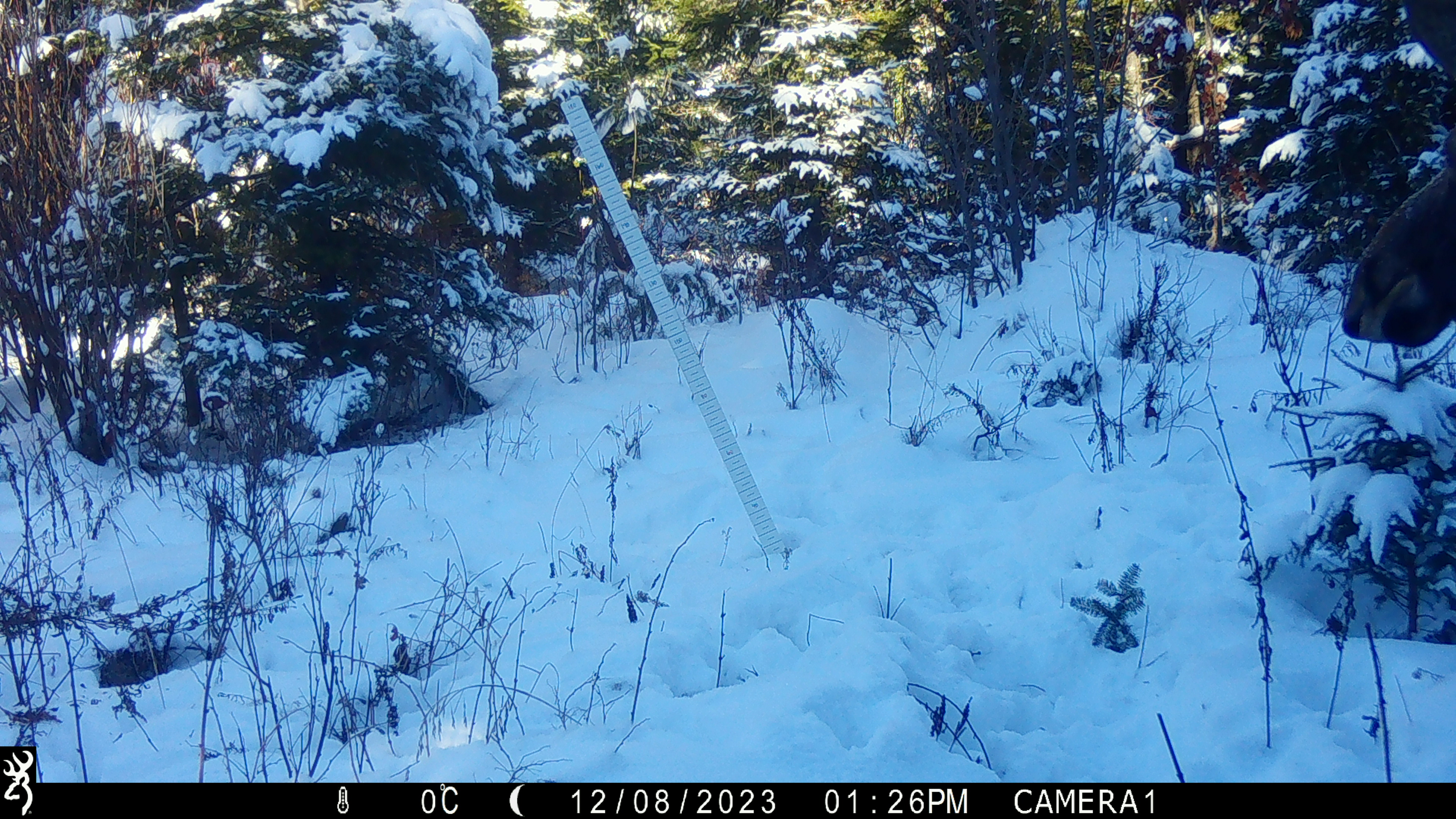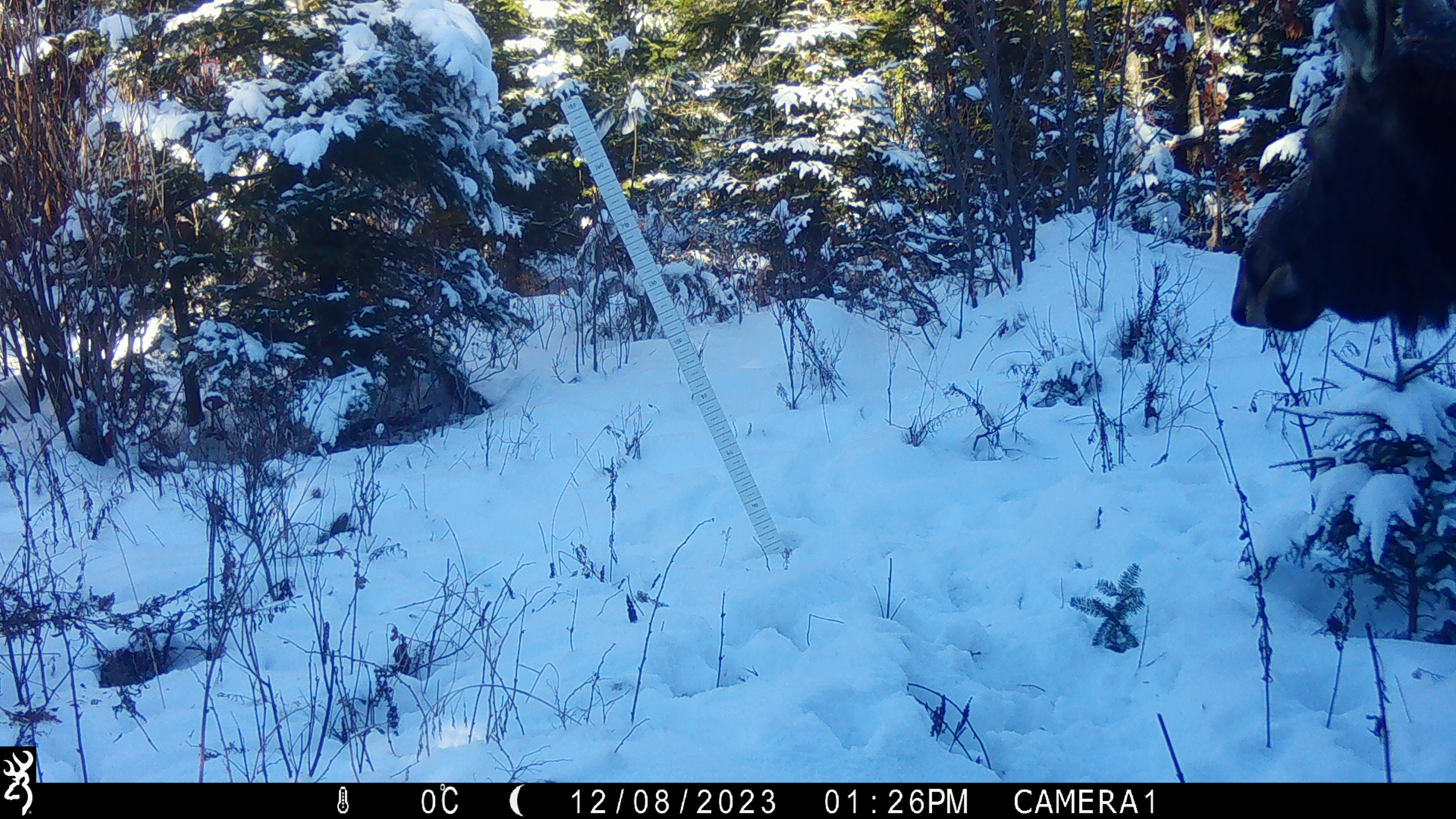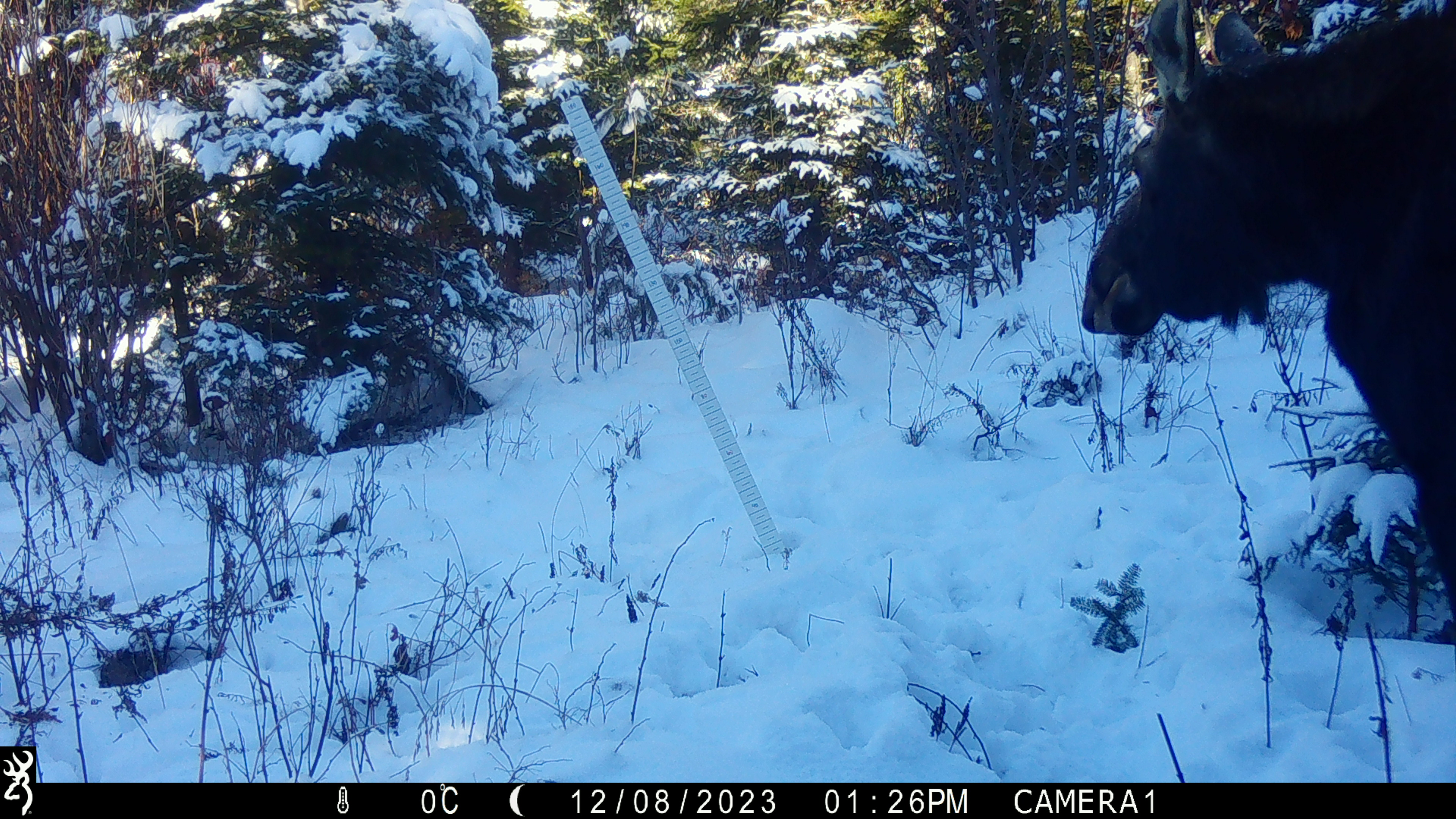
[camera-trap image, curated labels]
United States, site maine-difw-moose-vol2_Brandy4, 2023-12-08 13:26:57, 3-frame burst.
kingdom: Animalia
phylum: Chordata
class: Mammalia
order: Artiodactyla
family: Cervidae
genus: Alces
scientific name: Alces alces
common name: moose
Moose (Alces alces).